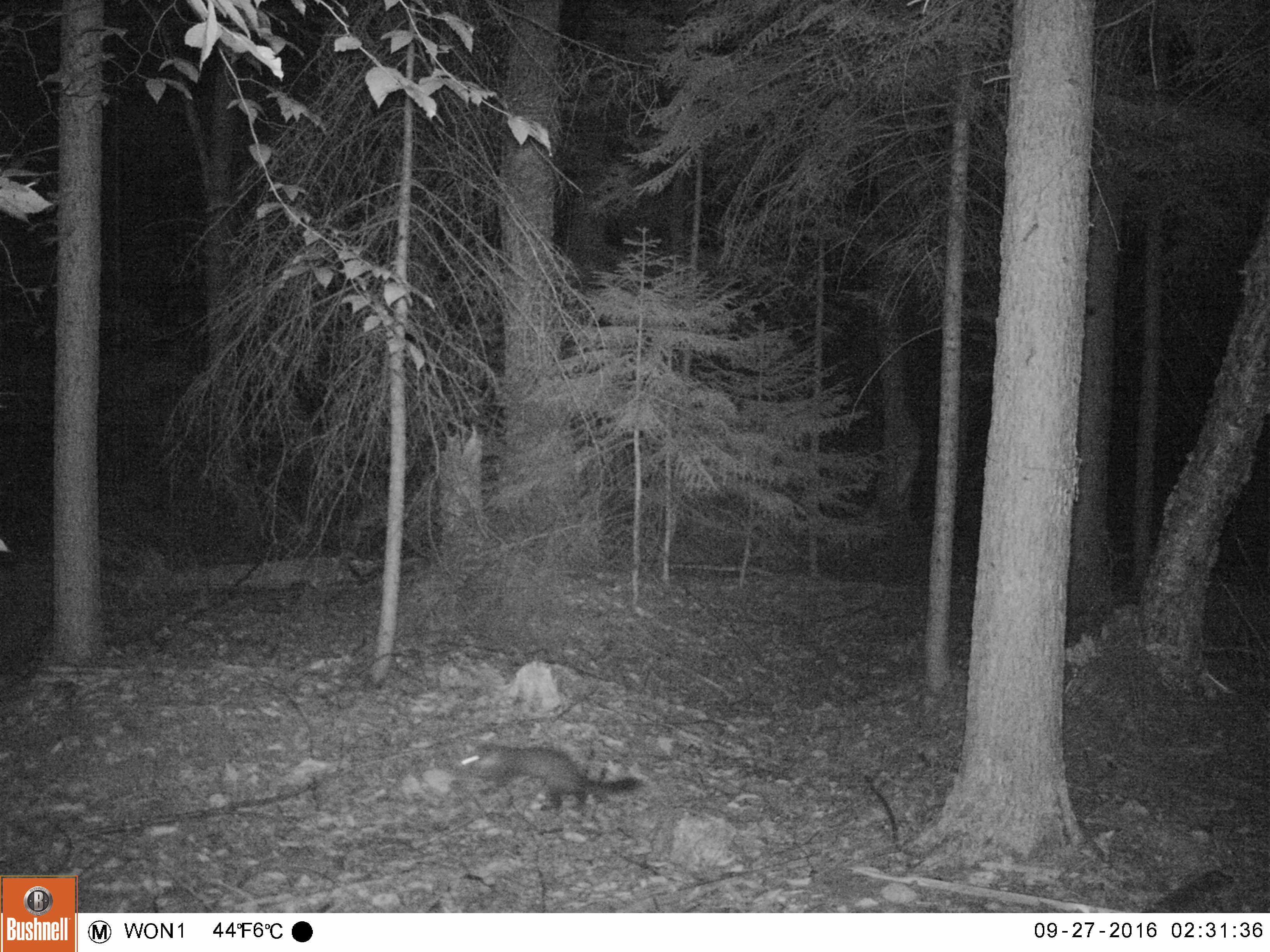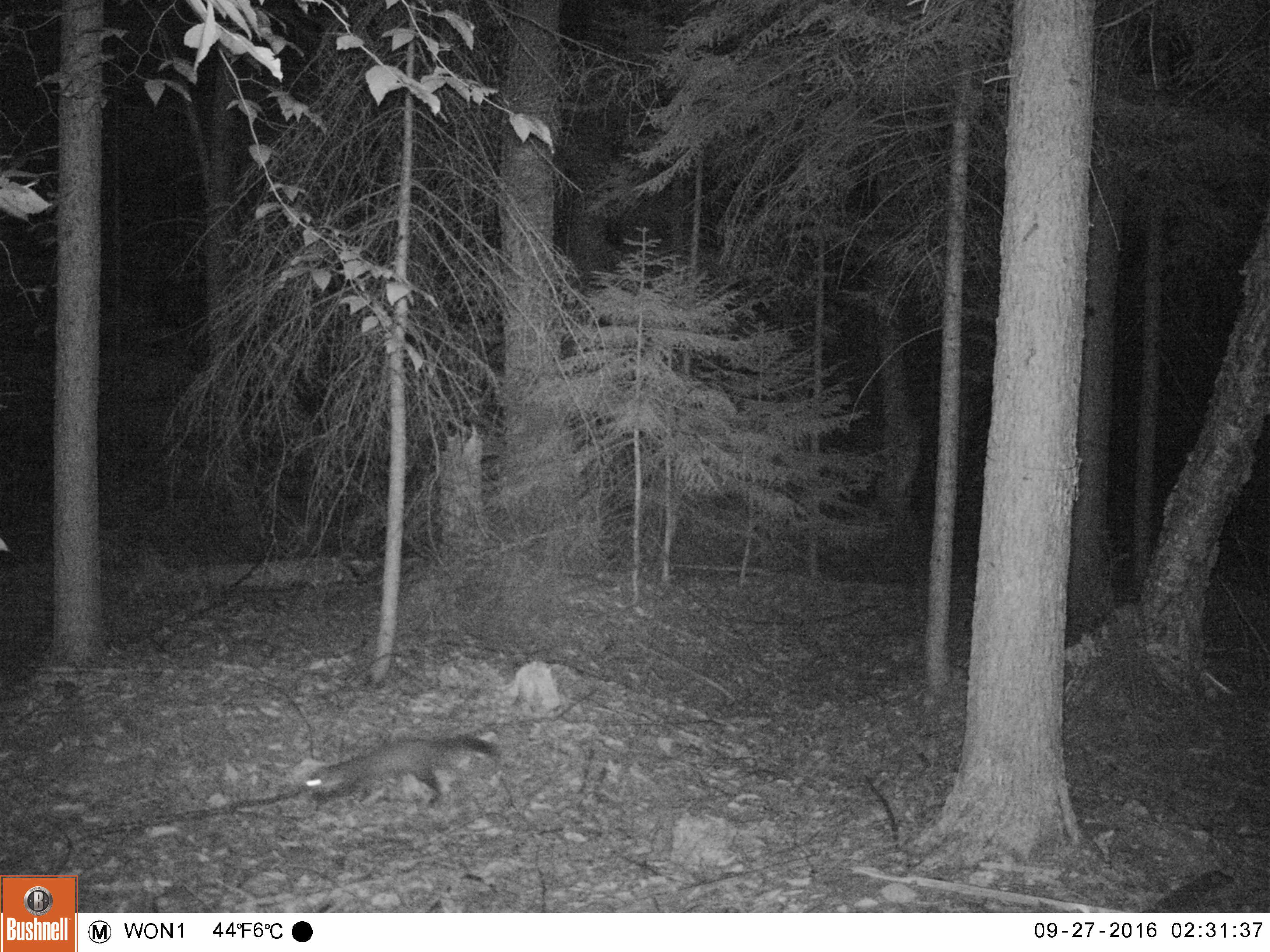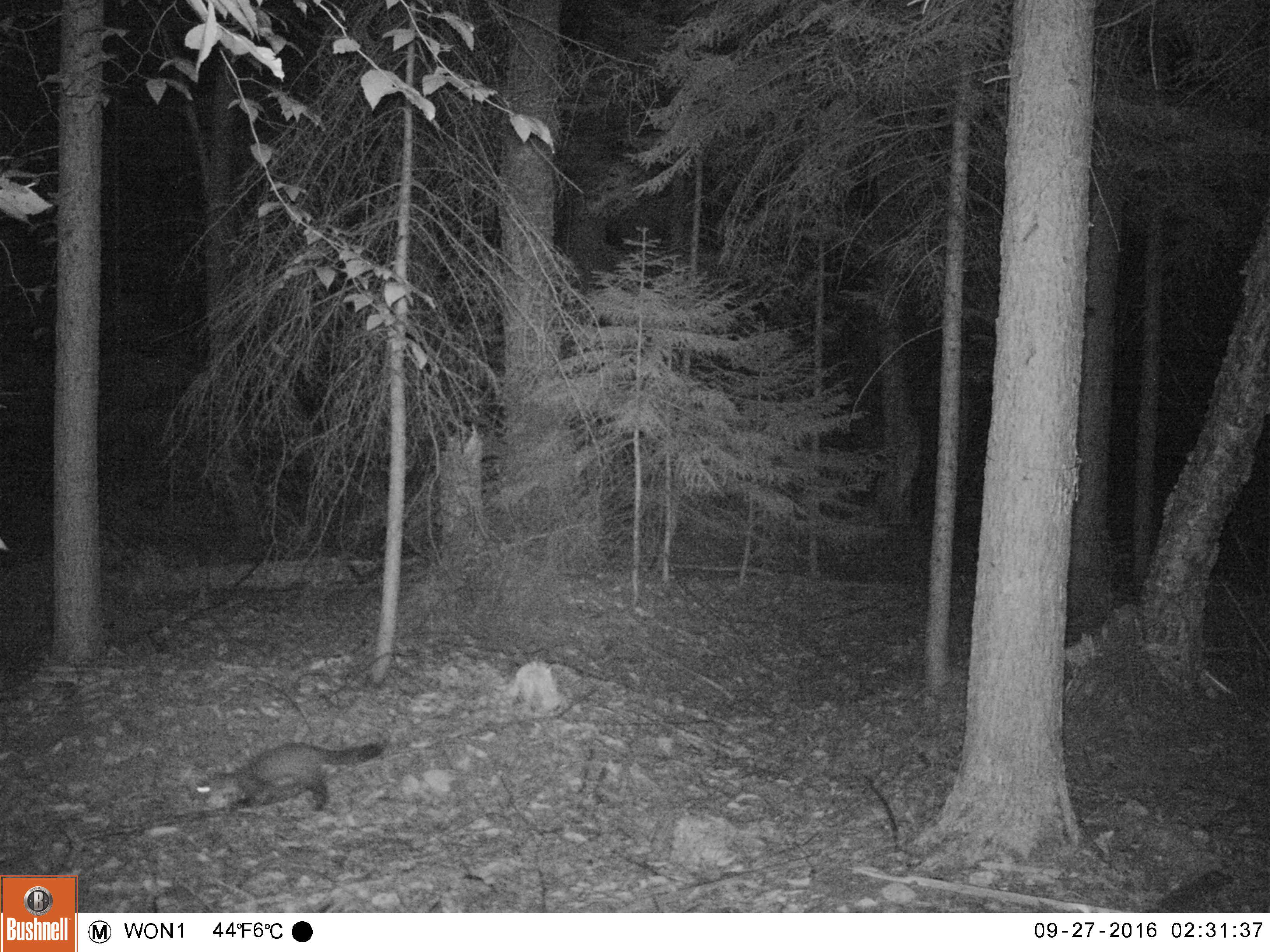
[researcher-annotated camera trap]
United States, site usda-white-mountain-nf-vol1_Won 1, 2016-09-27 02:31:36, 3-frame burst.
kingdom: Animalia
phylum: Chordata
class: Mammalia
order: Carnivora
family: Mustelidae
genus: Martes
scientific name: Martes americana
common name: american marten